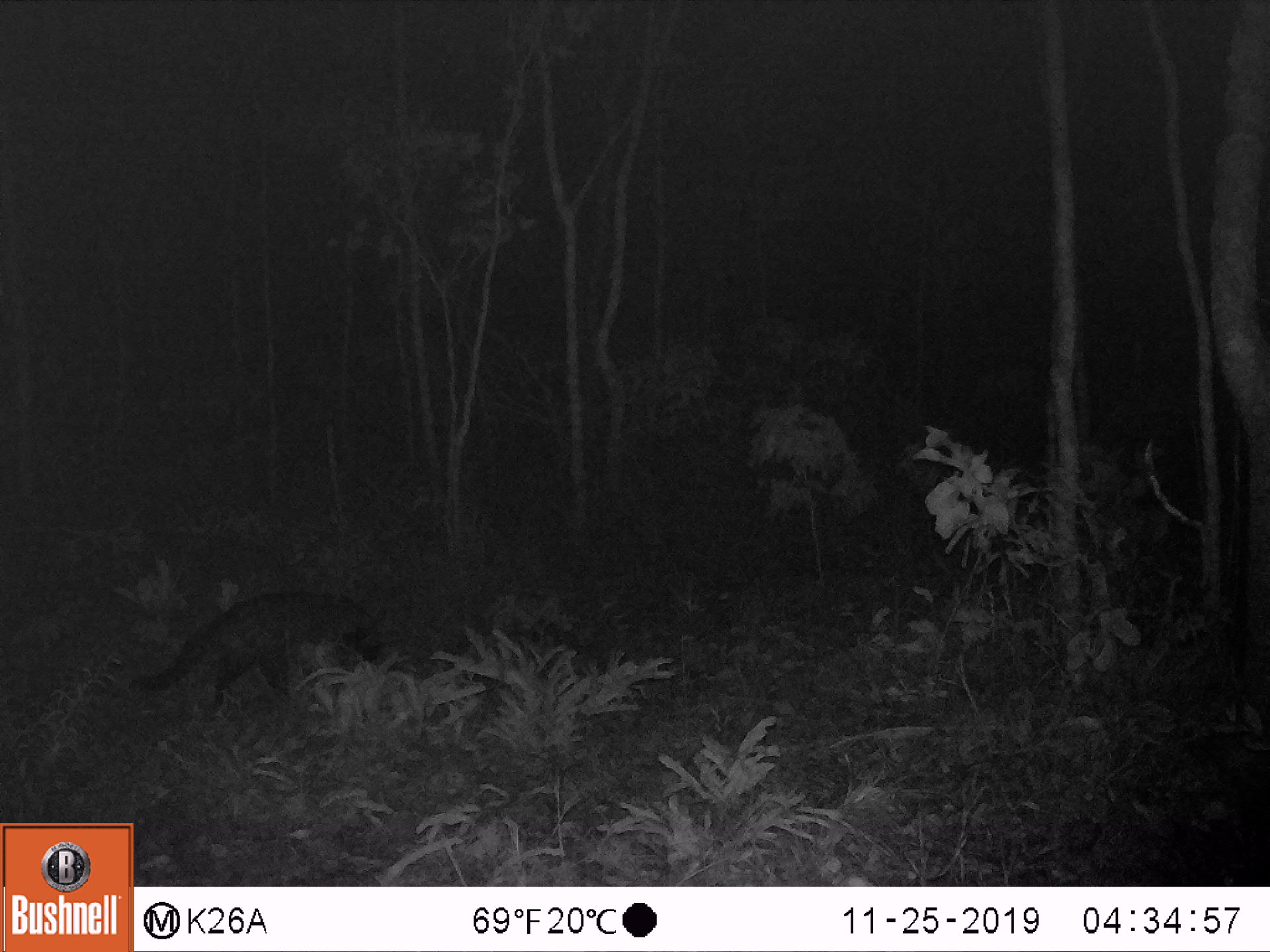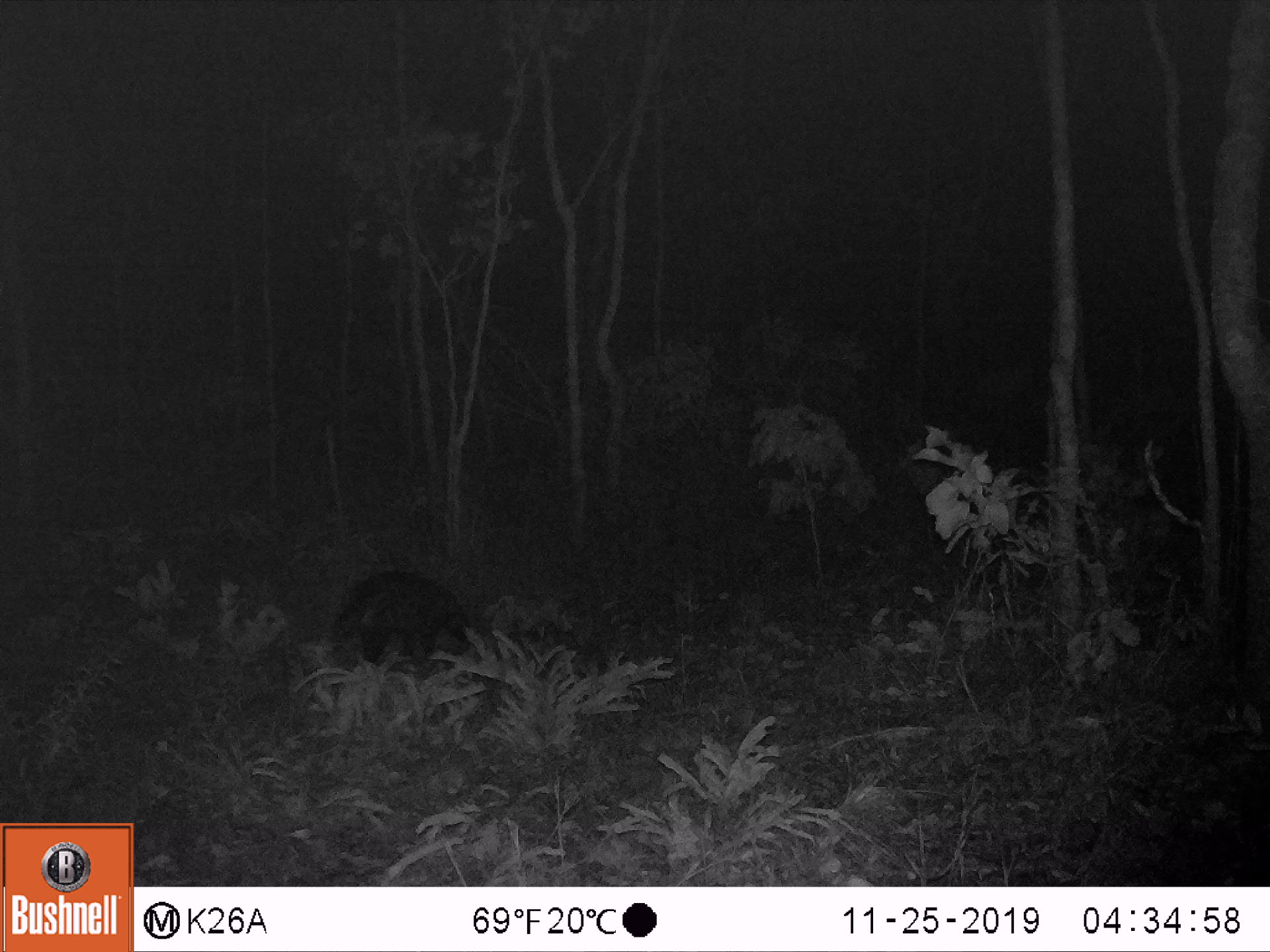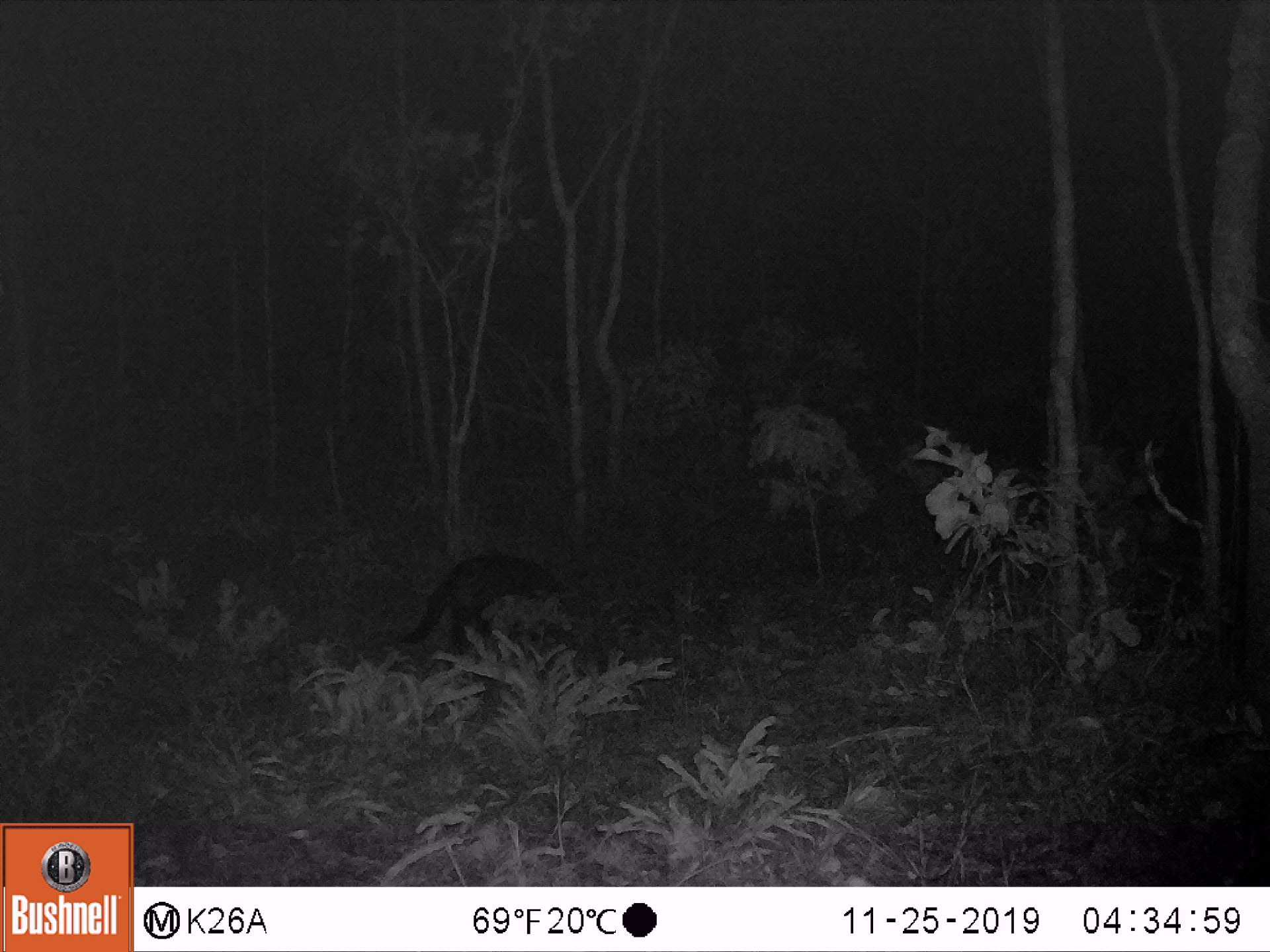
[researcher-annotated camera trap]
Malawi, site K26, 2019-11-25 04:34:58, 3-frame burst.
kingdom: Animalia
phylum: Chordata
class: Mammalia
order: Carnivora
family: Viverridae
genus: Civettictis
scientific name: Civettictis civetta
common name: african civet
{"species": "african civet (Civettictis civetta)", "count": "1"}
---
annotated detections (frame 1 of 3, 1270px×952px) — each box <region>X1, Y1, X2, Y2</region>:
african civet: <region>124, 585, 395, 711</region>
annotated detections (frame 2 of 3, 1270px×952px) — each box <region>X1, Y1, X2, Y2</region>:
african civet: <region>329, 564, 479, 667</region>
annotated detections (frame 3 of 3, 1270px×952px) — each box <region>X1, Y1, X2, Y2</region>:
african civet: <region>387, 543, 590, 661</region>